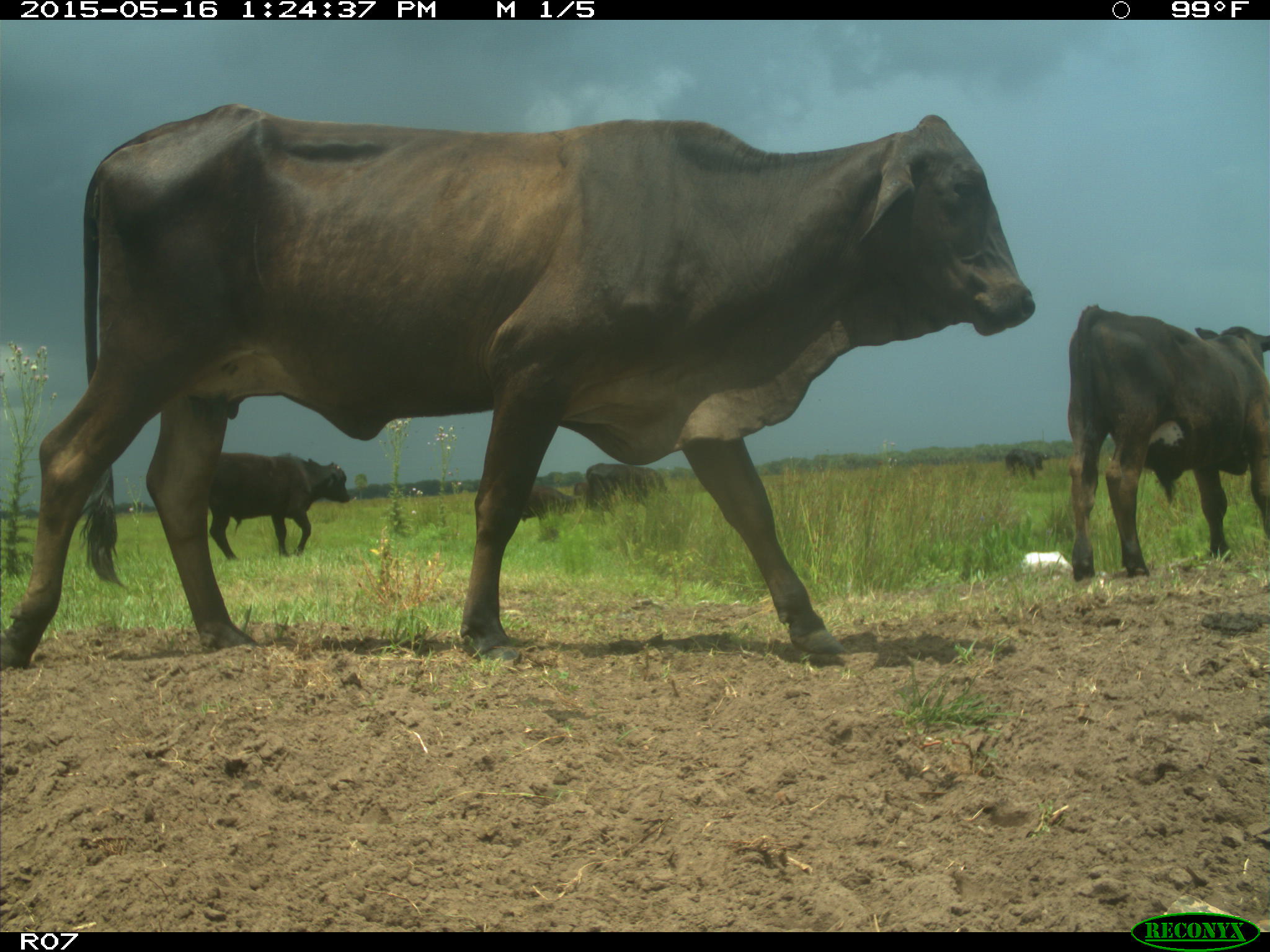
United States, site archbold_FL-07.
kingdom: Animalia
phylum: Chordata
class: Mammalia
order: Artiodactyla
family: Bovidae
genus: Bos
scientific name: Bos taurus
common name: domestic cow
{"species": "Bos taurus (domestic cow)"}